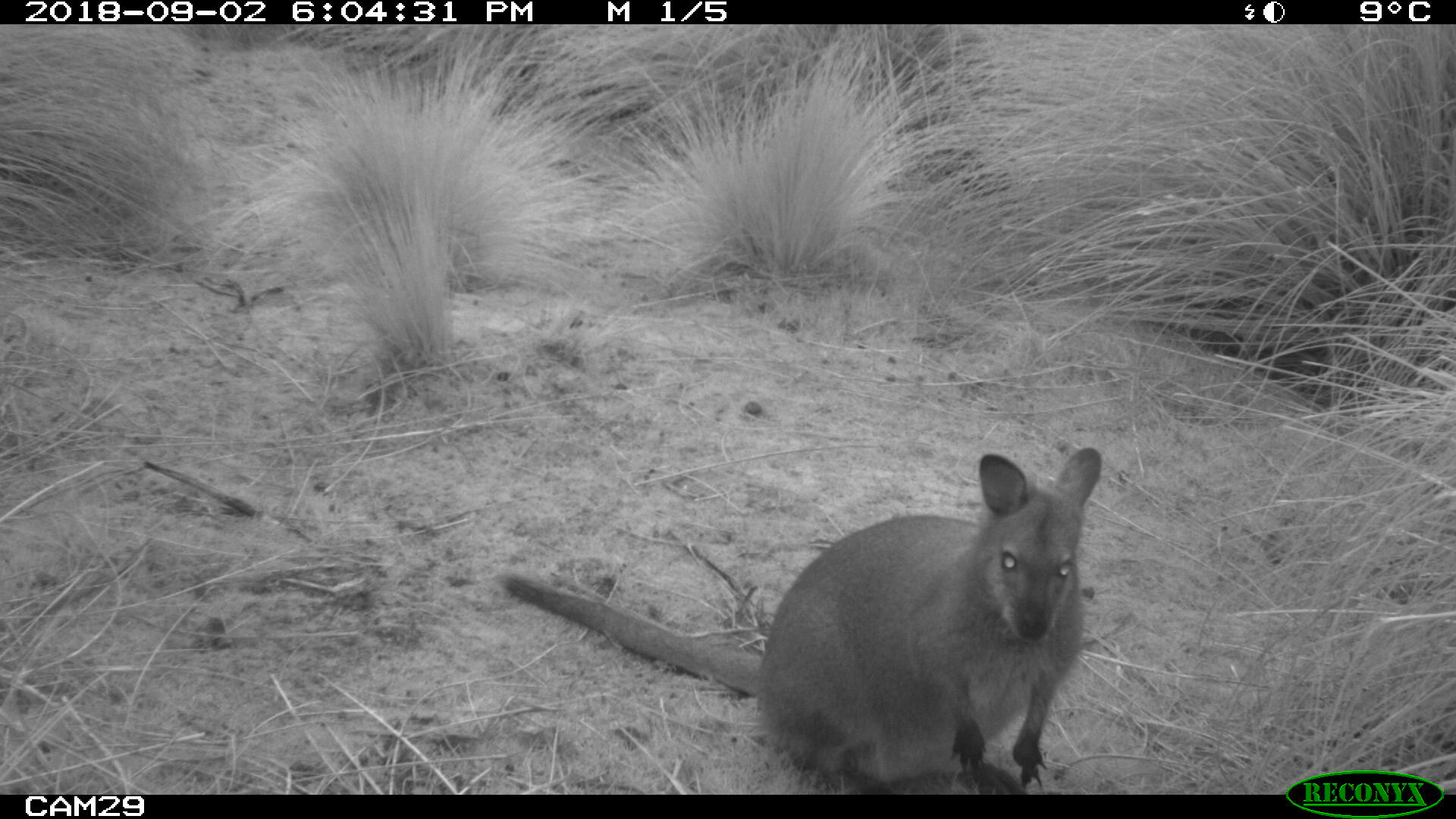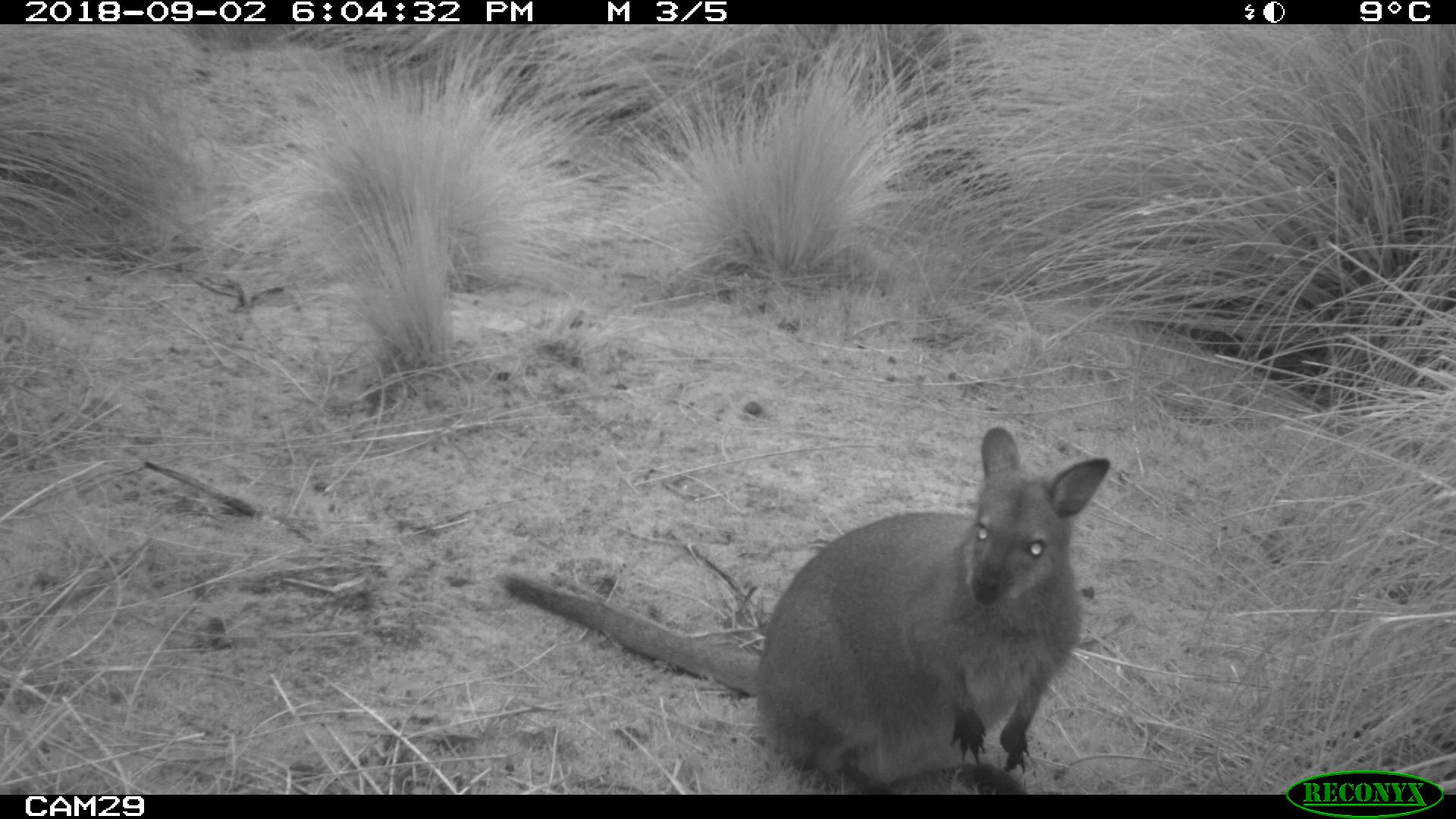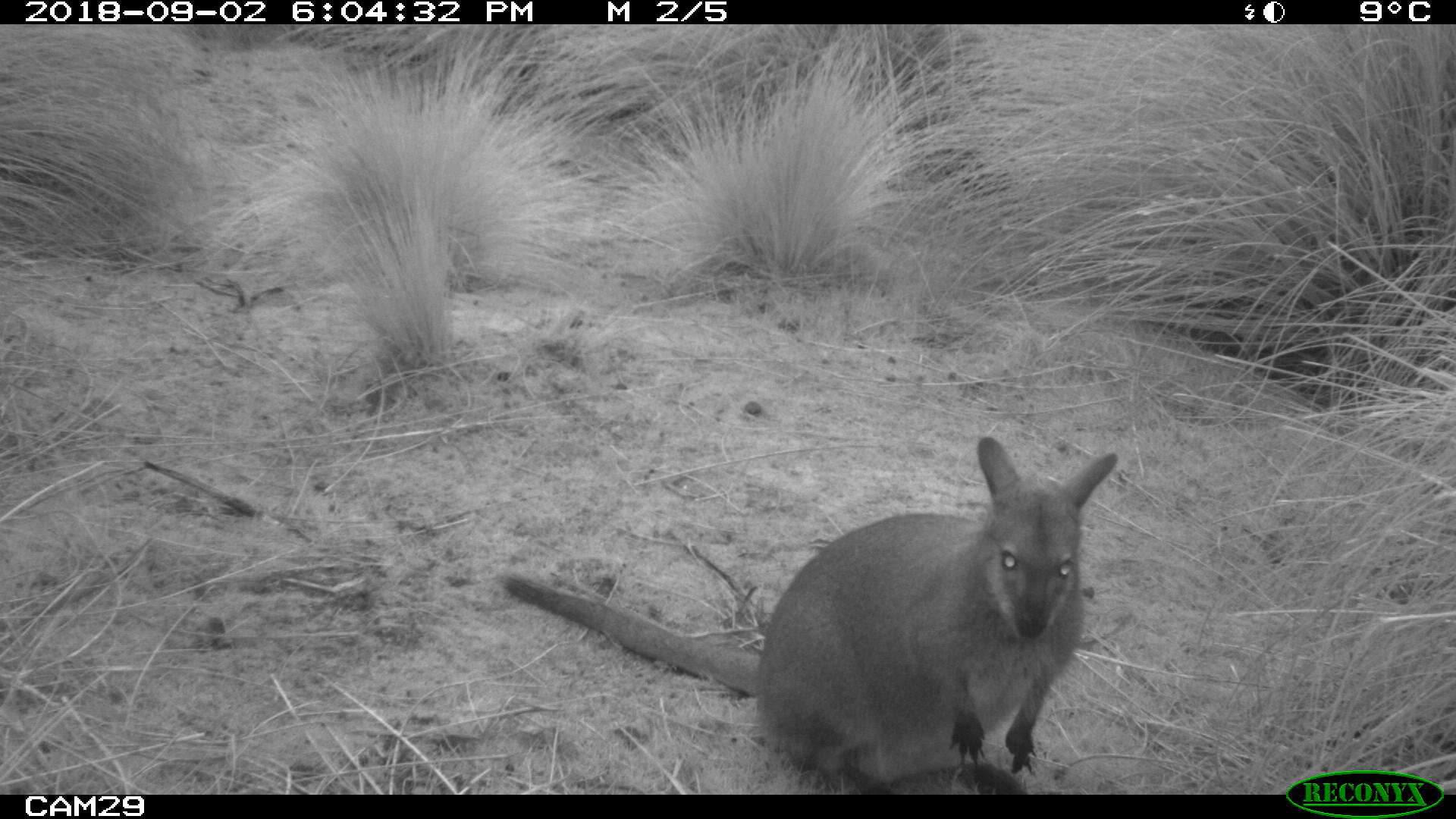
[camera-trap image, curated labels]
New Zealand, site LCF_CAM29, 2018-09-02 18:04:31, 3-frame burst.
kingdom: Animalia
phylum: Chordata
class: Mammalia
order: Diprotodontia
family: Macropodidae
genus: Notamacropus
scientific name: Notamacropus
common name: wallaby